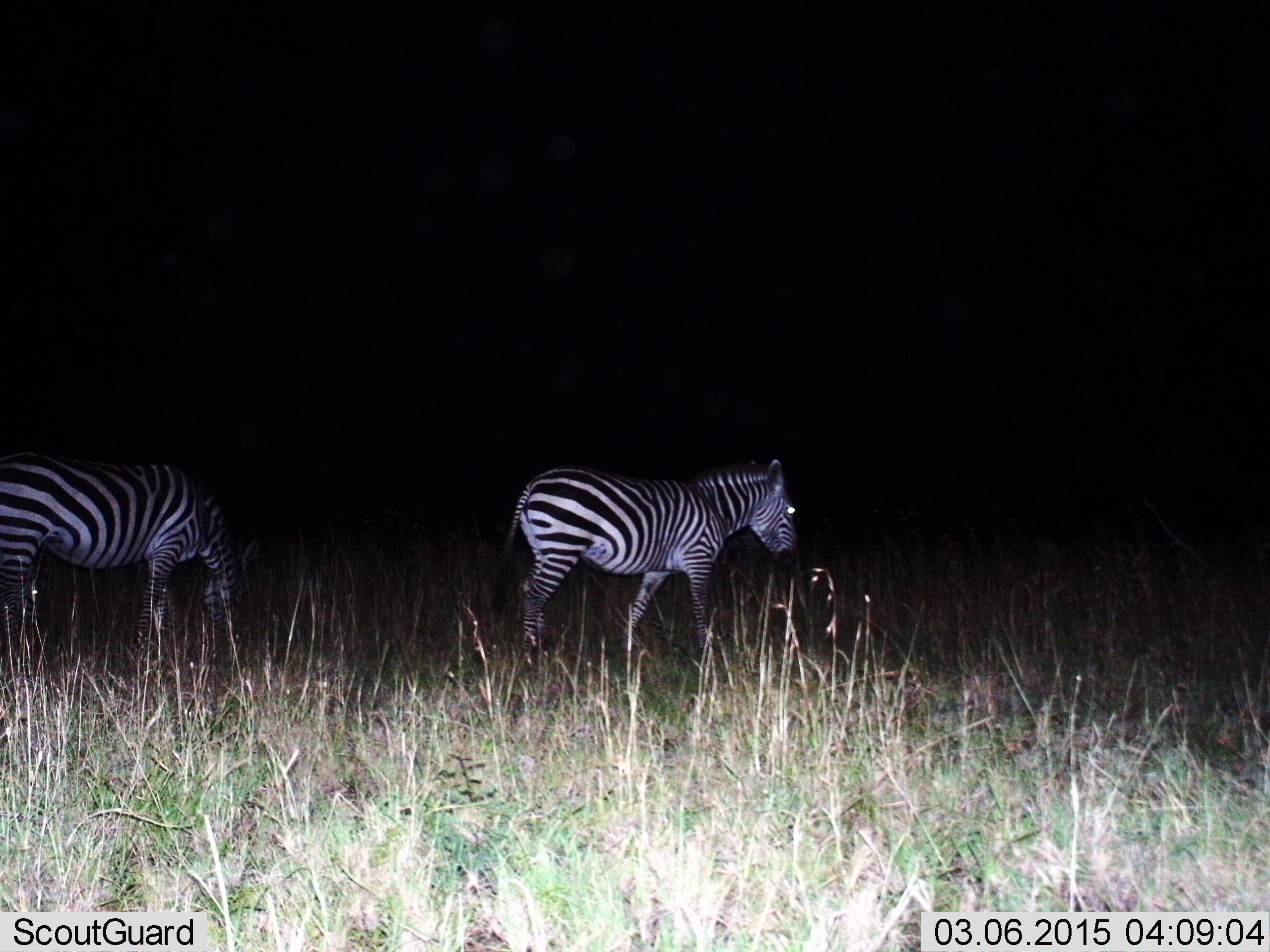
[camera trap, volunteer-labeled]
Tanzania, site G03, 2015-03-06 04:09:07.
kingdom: Animalia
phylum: Chordata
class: Mammalia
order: Perissodactyla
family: Equidae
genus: Equus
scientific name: Equus quagga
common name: plains zebra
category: zebra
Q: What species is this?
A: Zebra (plains zebra) (Equus quagga).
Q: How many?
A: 2.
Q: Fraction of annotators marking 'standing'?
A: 60%.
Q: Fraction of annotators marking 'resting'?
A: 0%.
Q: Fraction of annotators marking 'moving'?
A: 70%.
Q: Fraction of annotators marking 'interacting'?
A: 0%.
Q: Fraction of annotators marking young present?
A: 0%.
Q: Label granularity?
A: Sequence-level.